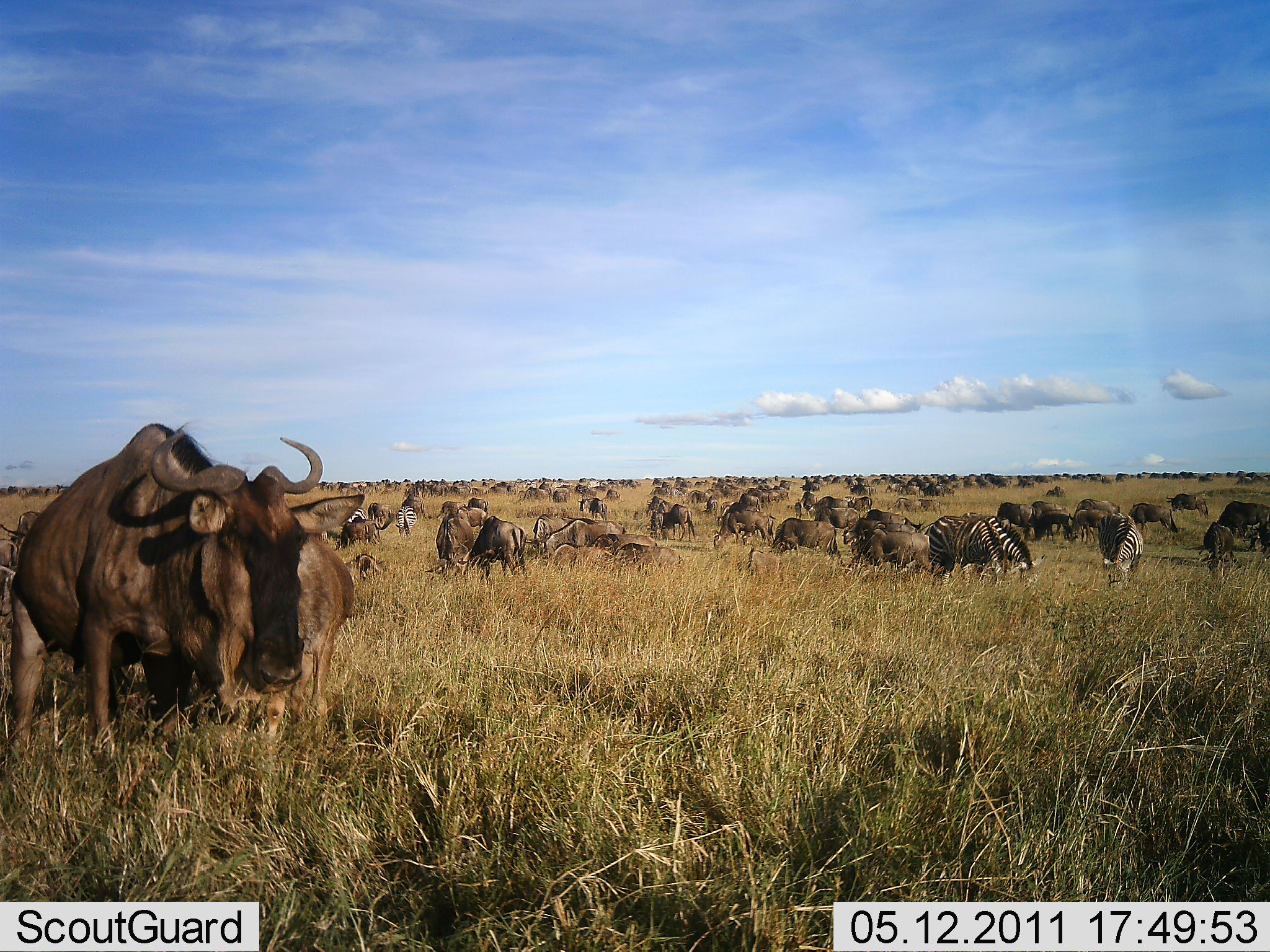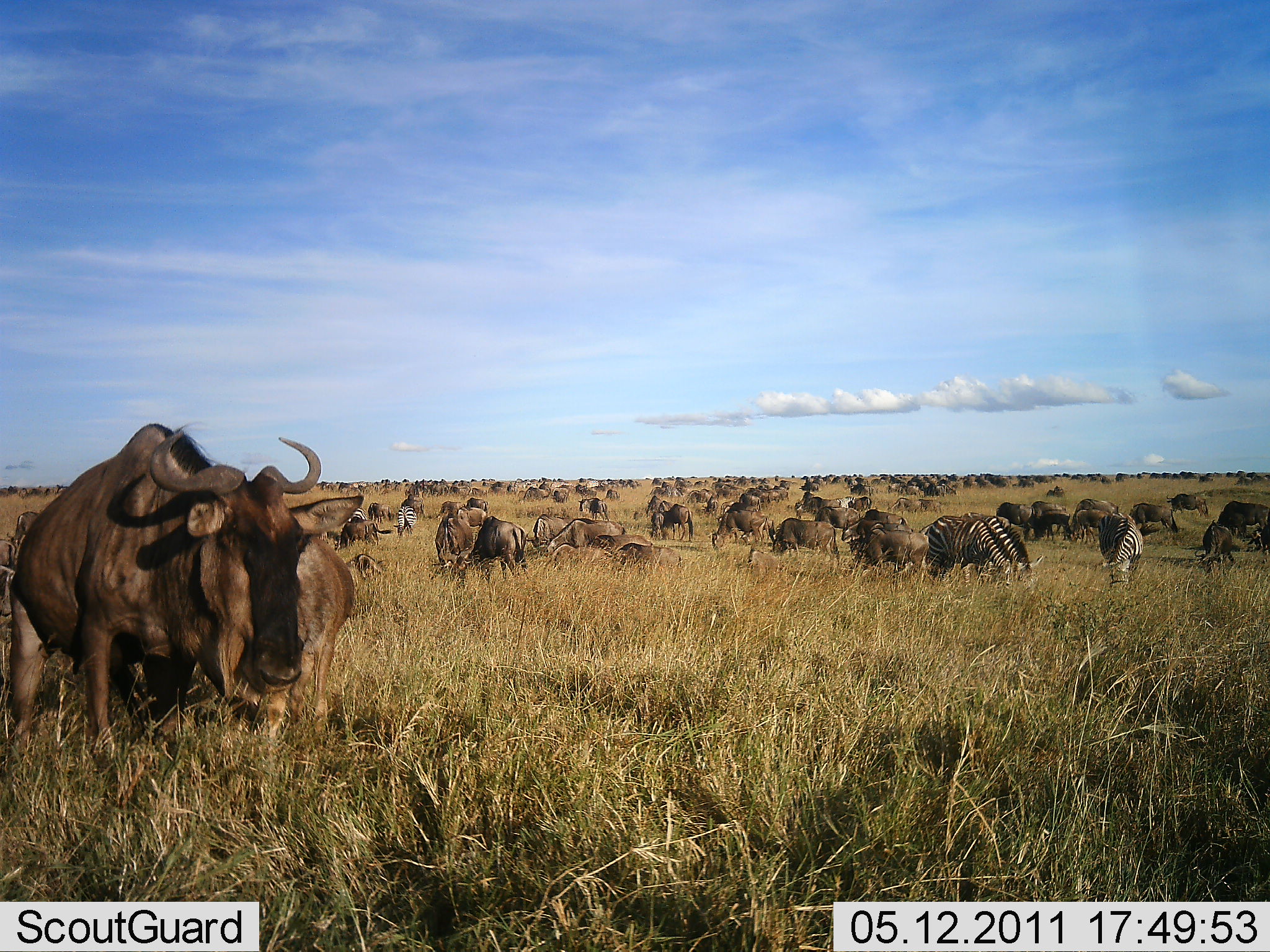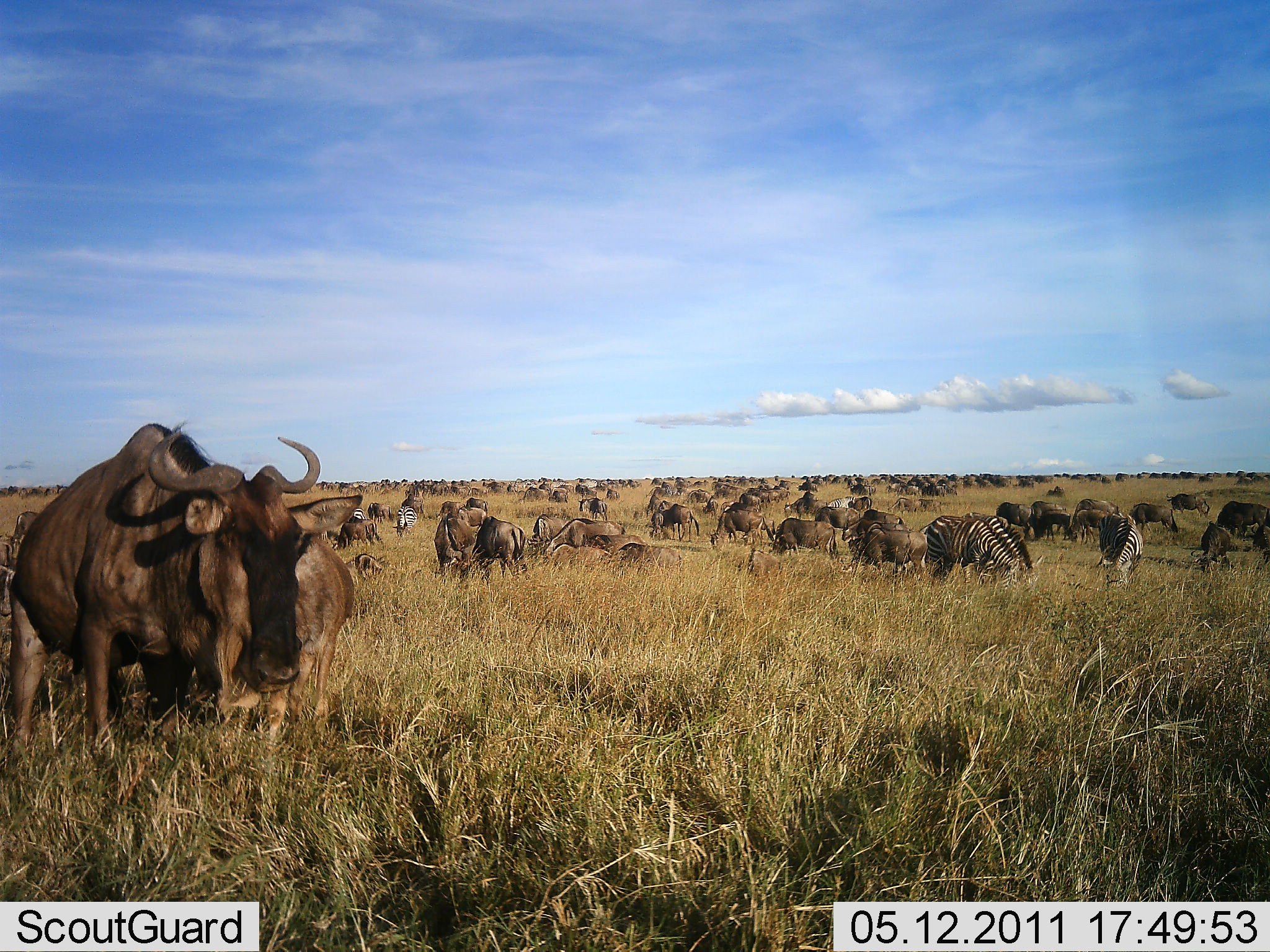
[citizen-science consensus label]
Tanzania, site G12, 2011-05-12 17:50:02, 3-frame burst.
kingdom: Animalia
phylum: Chordata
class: Mammalia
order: Artiodactyla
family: Bovidae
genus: Connochaetes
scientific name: Connochaetes taurinus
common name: blue wildebeest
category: wildebeest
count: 51+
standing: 75%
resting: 17%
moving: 33%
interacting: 8%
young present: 0%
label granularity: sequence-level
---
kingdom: Animalia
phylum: Chordata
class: Mammalia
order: Perissodactyla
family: Equidae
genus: Equus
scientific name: Equus quagga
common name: plains zebra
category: zebra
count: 4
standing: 25%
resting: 0%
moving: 25%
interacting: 0%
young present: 0%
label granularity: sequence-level